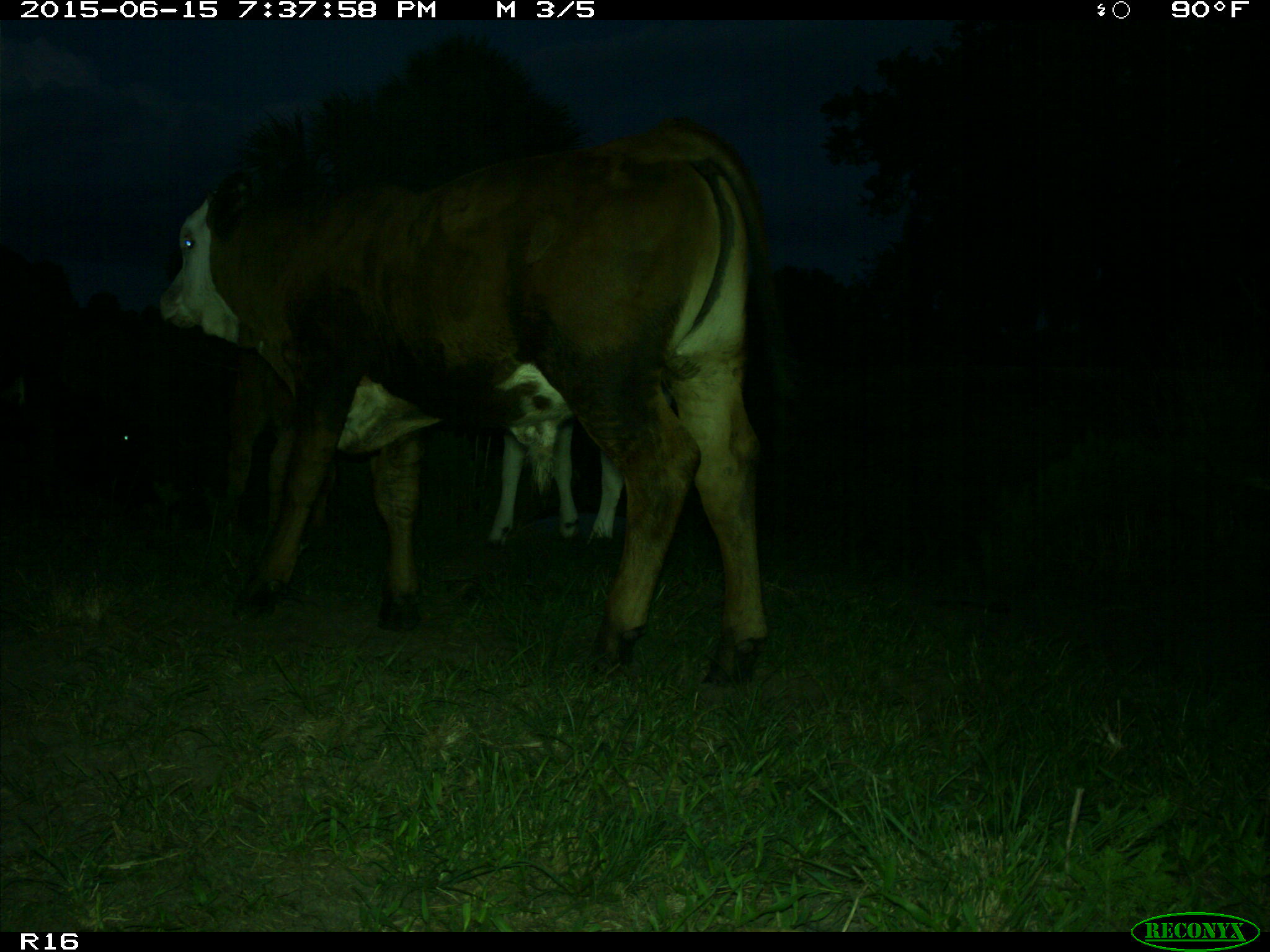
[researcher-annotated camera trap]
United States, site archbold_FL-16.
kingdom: Animalia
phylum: Chordata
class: Mammalia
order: Artiodactyla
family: Bovidae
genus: Bos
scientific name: Bos taurus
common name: domestic cow